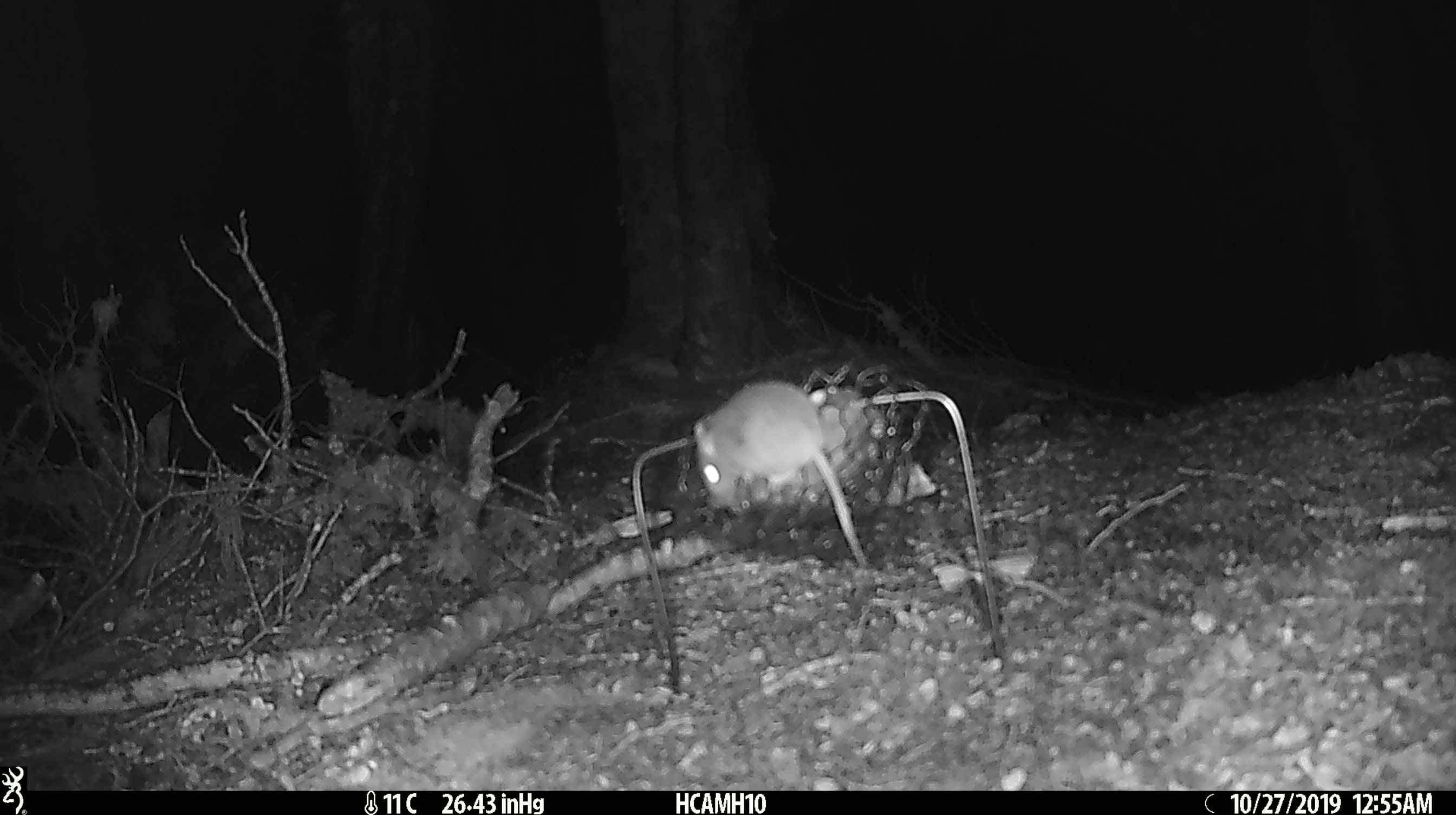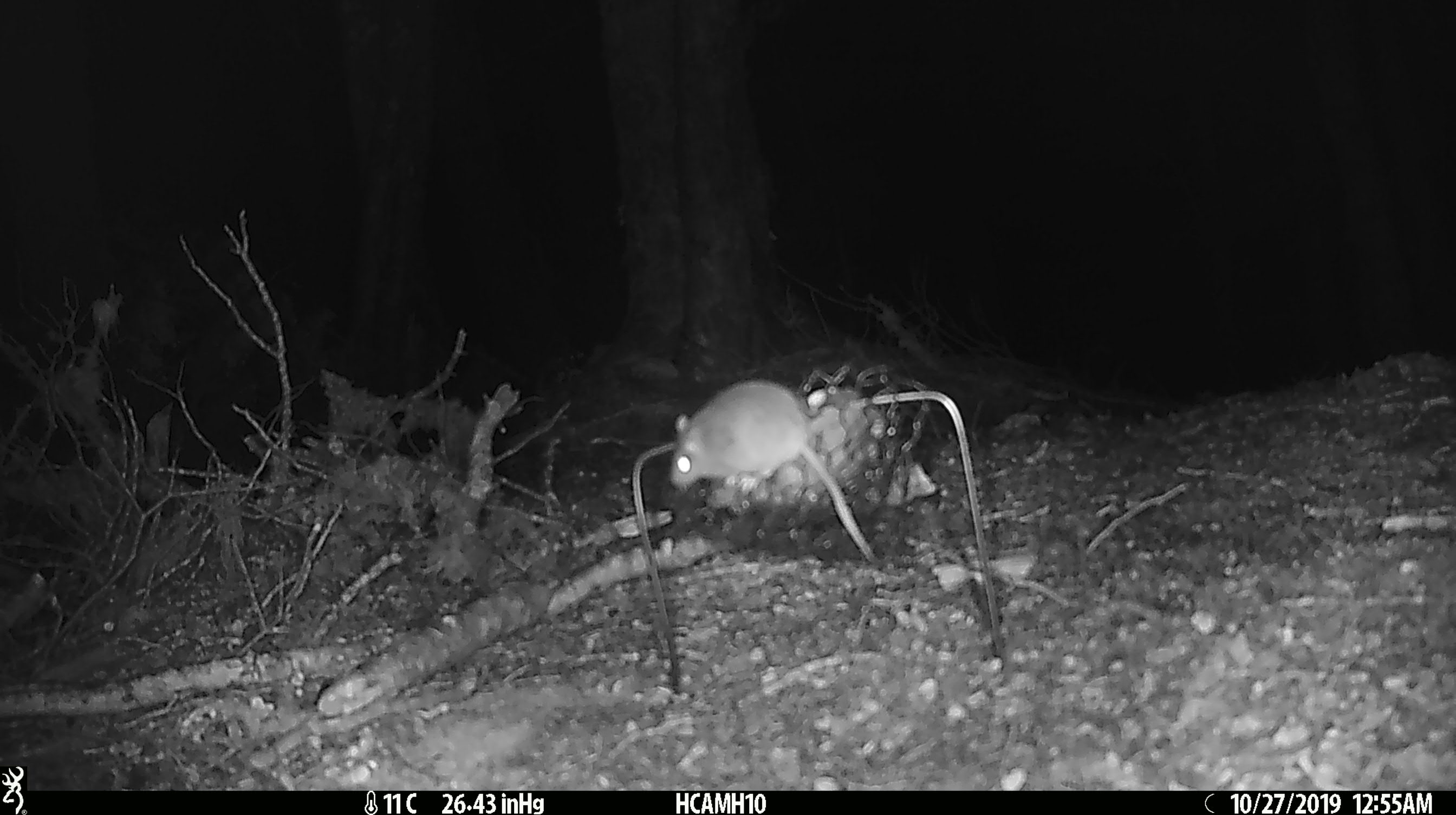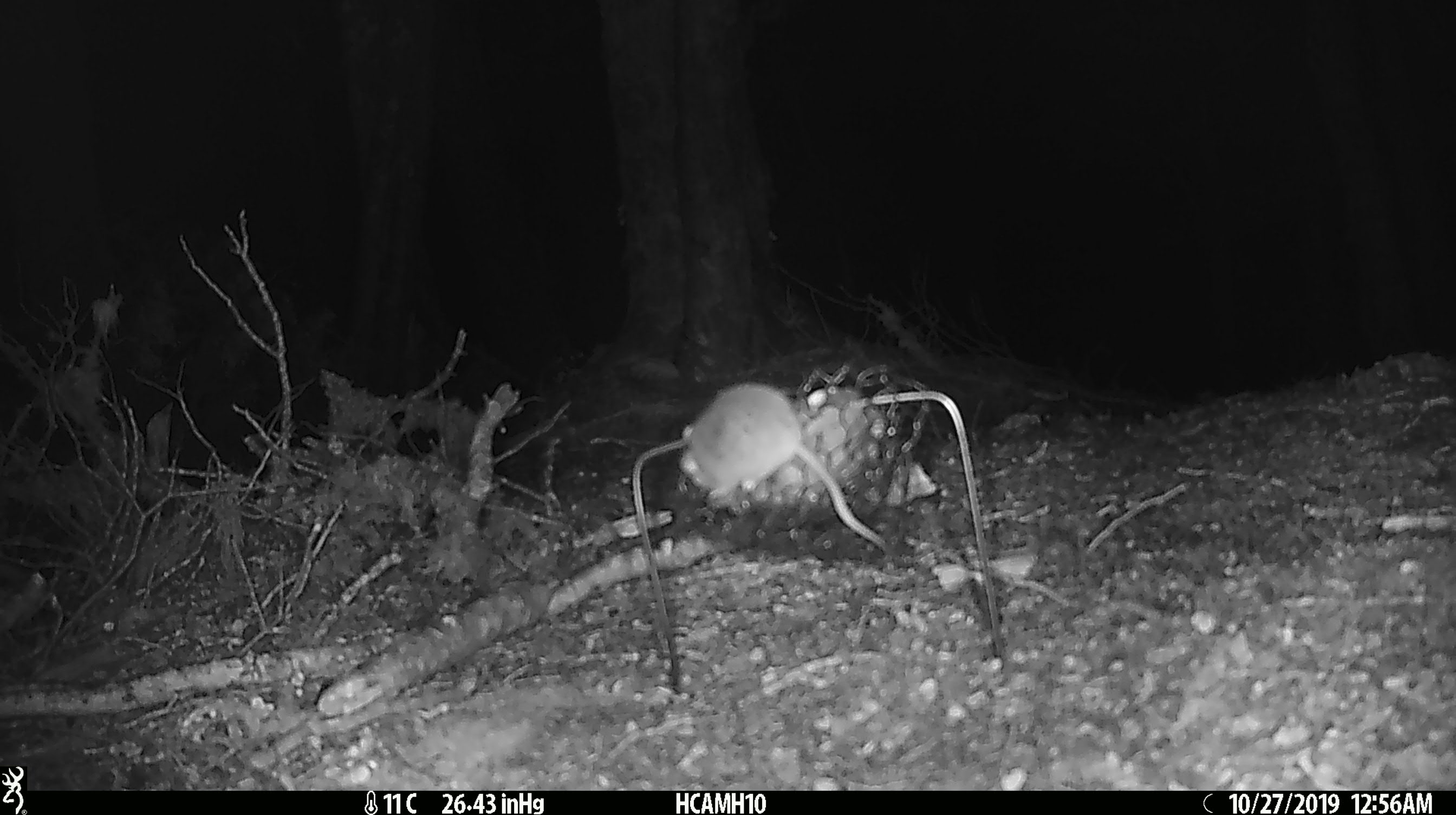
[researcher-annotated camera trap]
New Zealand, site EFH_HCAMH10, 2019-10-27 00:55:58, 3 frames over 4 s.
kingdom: Animalia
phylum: Chordata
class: Mammalia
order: Rodentia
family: Muridae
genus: Mus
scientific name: Mus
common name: mouse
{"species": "mouse (Mus)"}